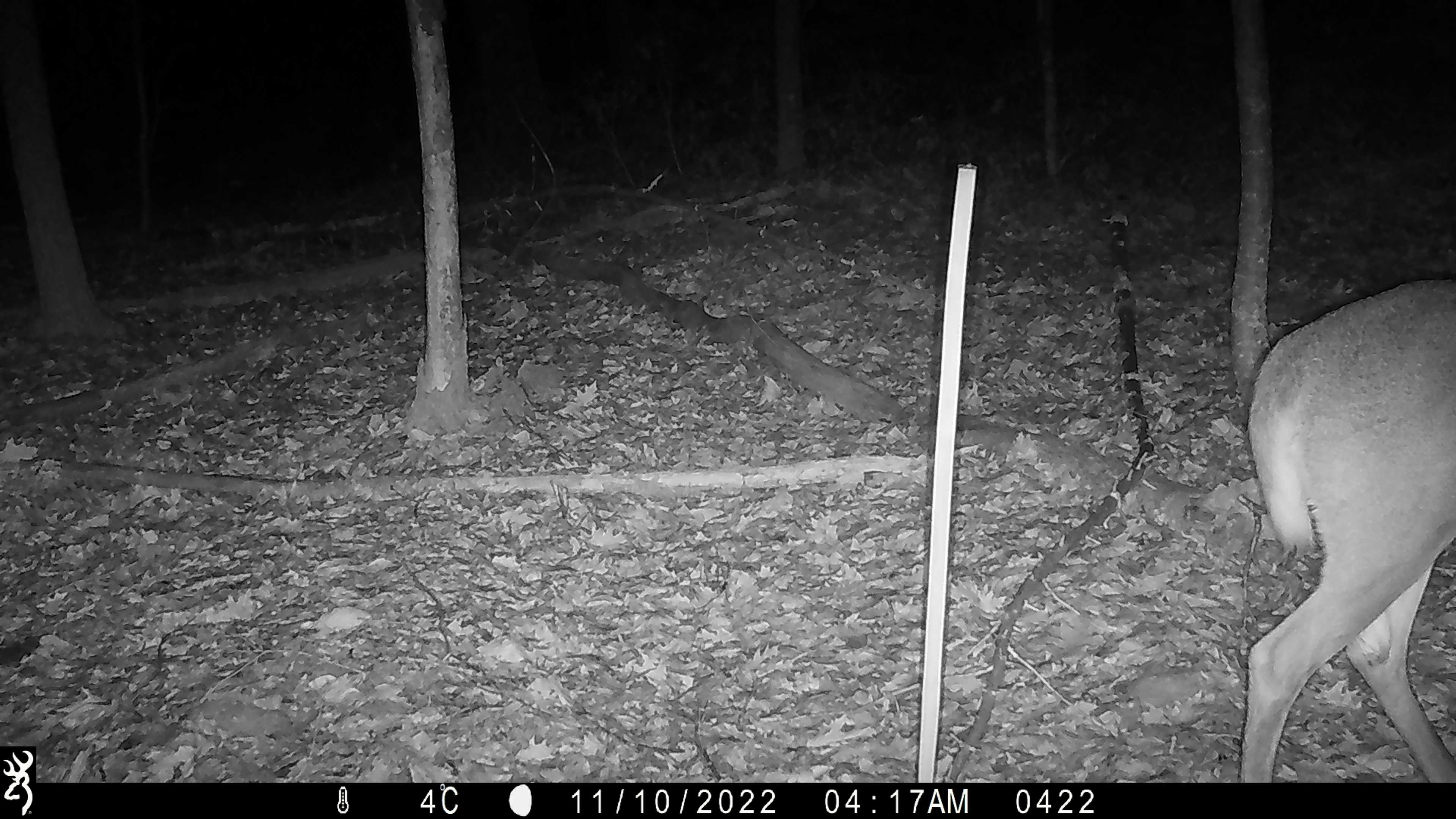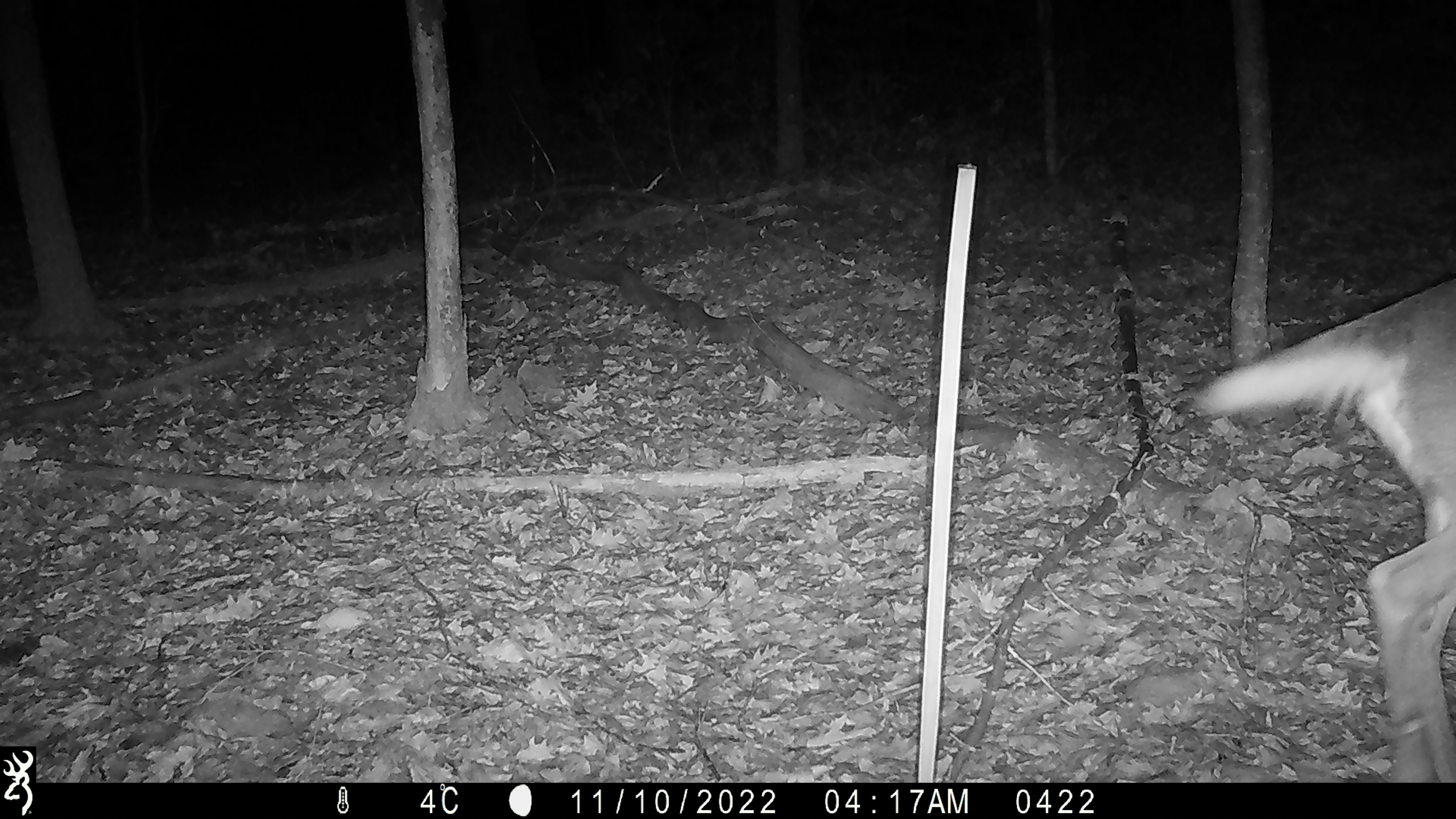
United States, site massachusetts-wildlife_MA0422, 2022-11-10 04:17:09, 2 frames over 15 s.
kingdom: Animalia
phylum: Chordata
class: Mammalia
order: Artiodactyla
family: Cervidae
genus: Odocoileus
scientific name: Odocoileus virginianus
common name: white-tailed deer